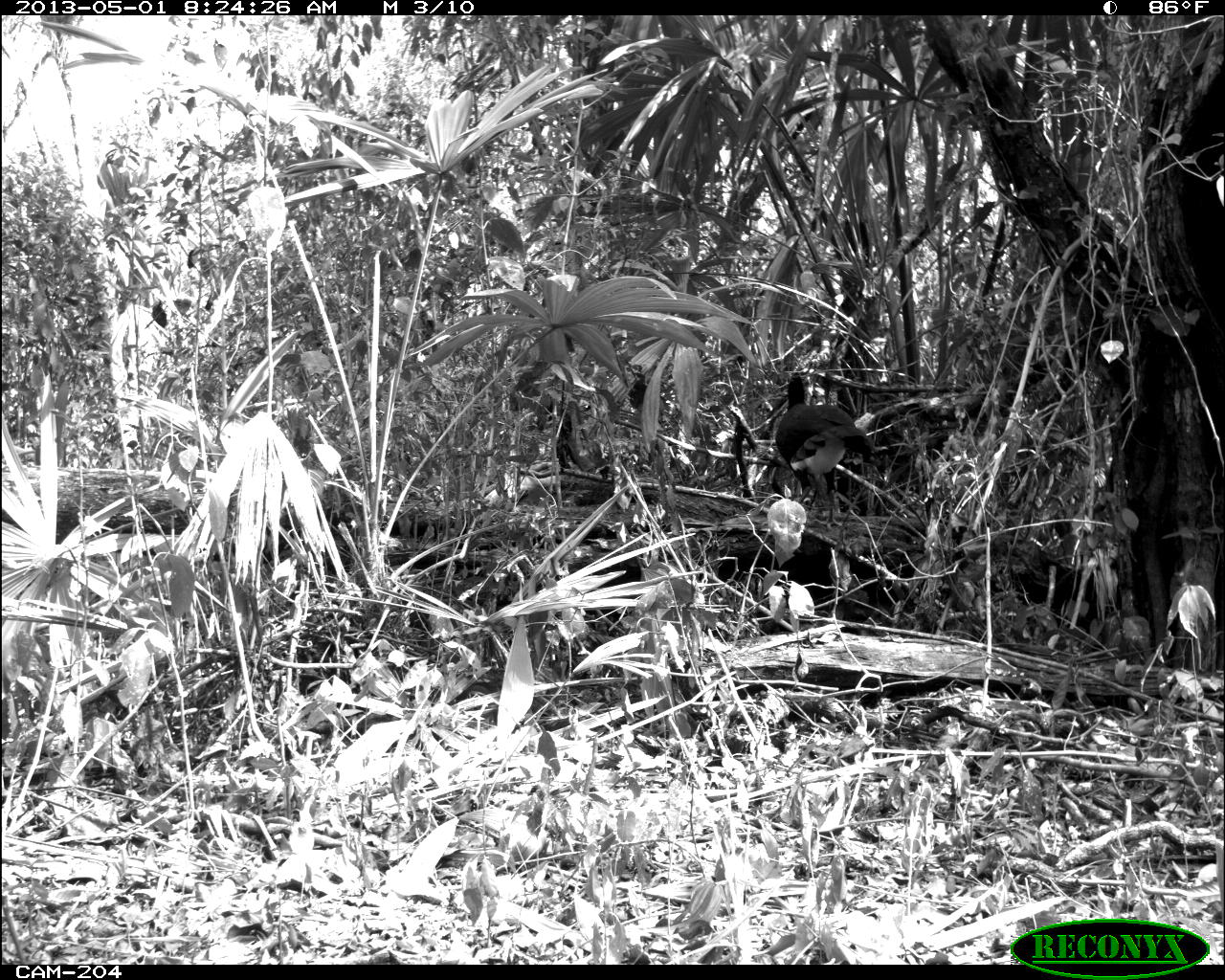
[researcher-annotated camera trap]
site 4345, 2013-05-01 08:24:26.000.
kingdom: Animalia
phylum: Chordata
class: Aves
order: Galliformes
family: Cracidae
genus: Crax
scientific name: Crax rubra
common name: great curassow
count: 1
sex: male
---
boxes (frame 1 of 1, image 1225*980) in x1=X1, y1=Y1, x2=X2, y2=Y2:
crax rubra: x1=774, y1=371, x2=873, y2=510